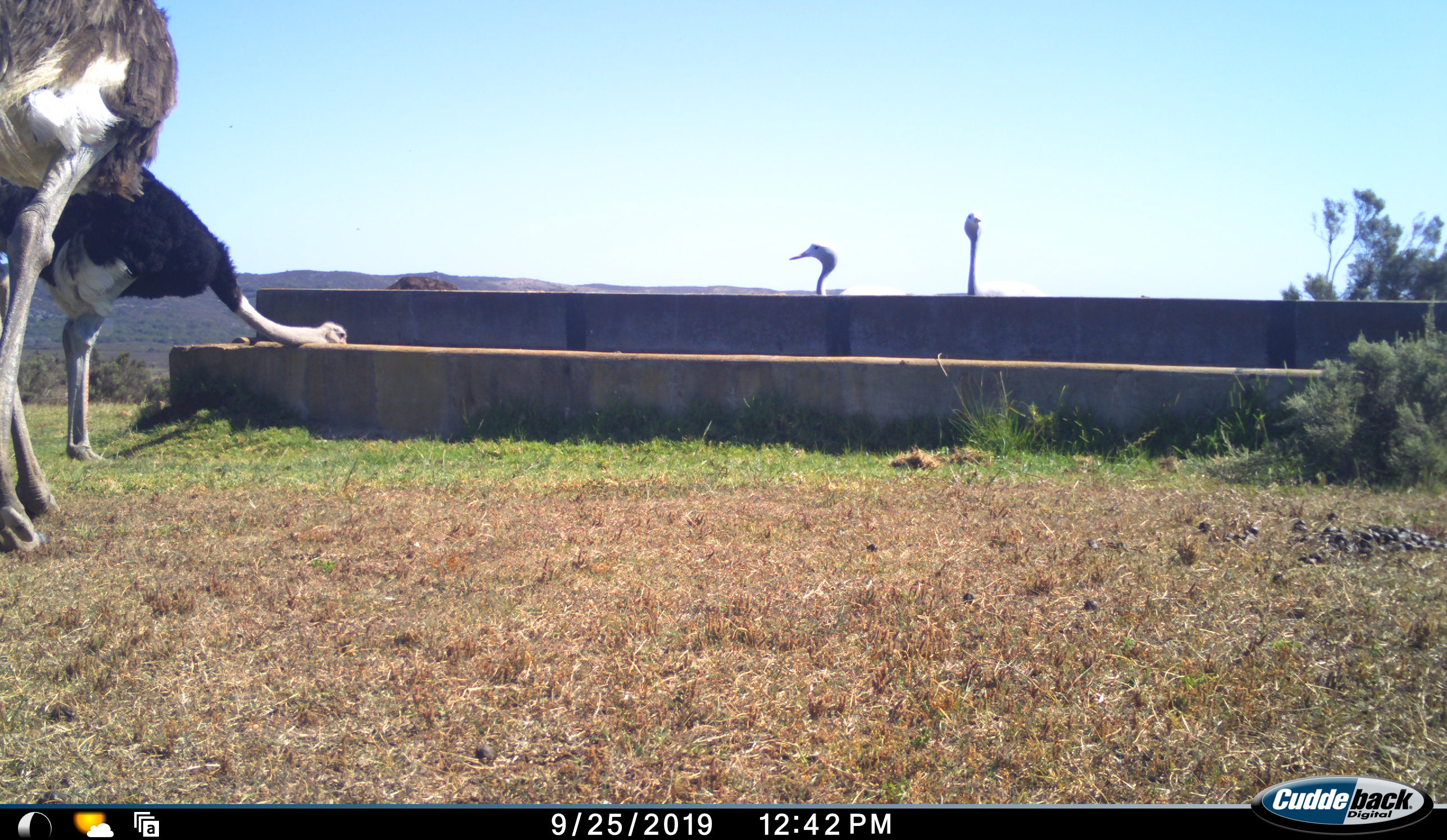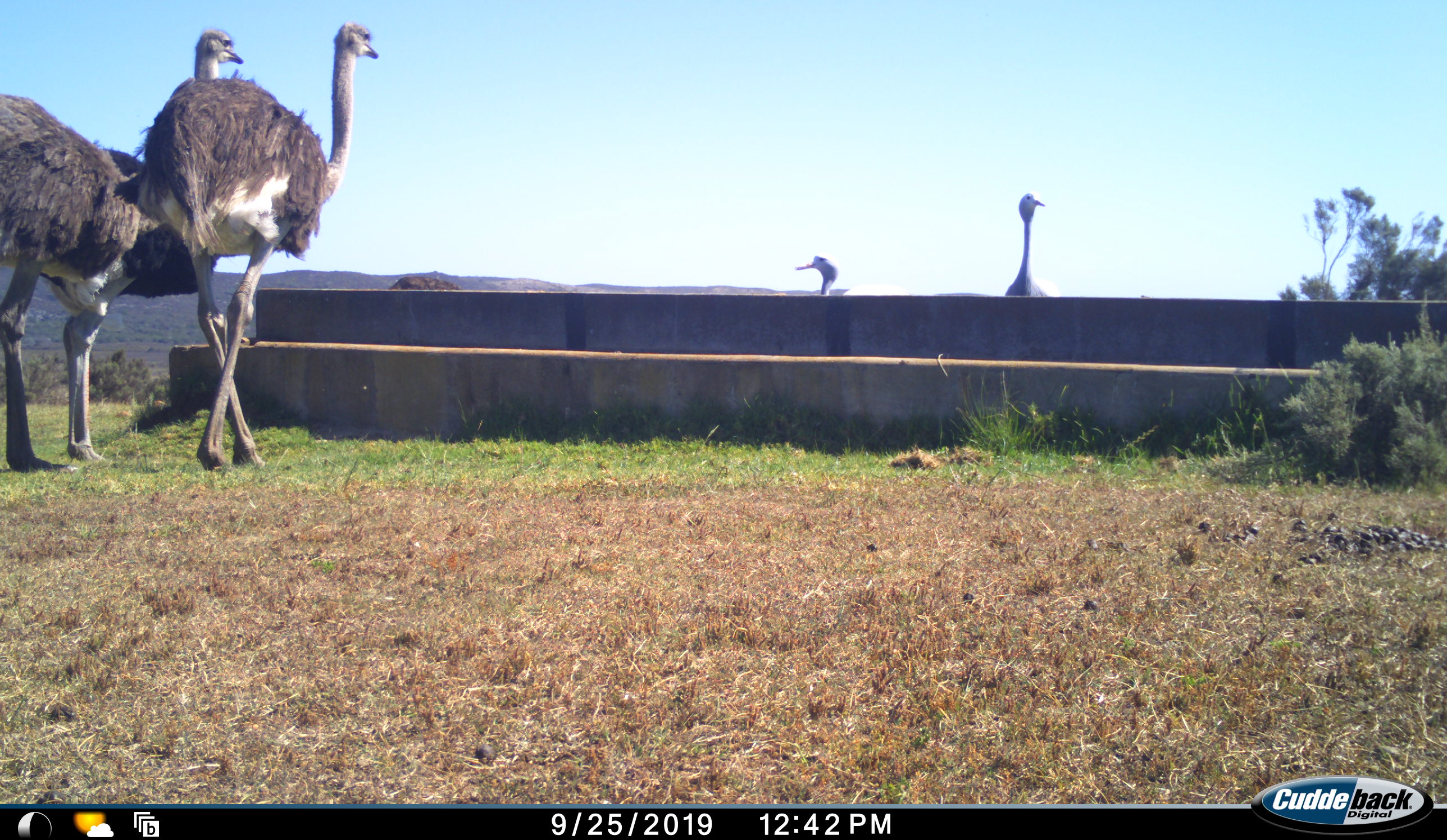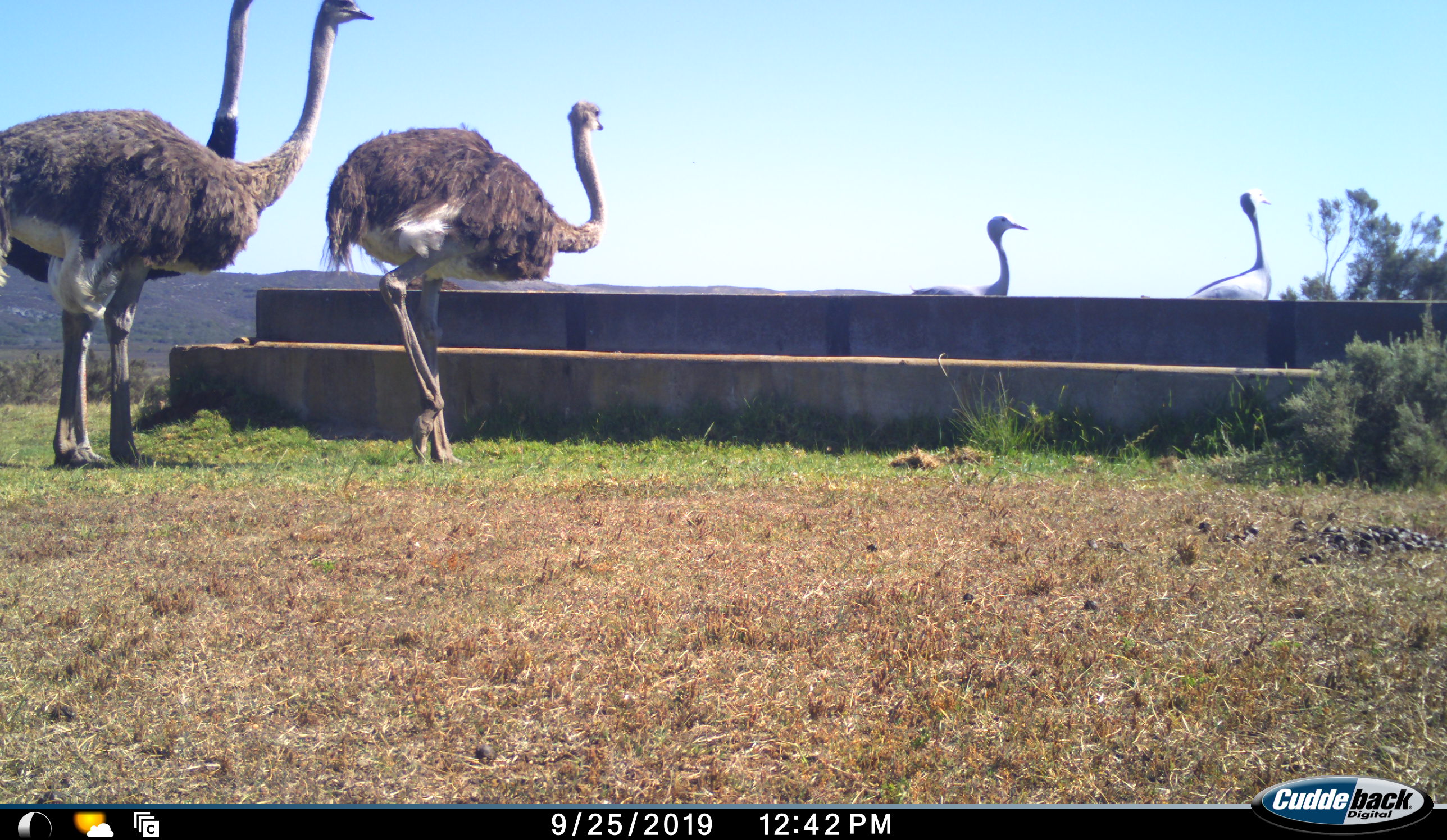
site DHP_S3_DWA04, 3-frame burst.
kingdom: Animalia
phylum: Chordata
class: Aves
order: Gruiformes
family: Gruidae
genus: Anthropoides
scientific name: Anthropoides paradiseus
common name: blue crane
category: craneblue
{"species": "craneblue (blue crane) (Anthropoides paradiseus)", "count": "2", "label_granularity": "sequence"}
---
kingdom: Animalia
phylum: Chordata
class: Aves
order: Struthioniformes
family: Struthionidae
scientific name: Struthionidae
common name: ostrich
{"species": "ostrich (Struthionidae)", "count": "3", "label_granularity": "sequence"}